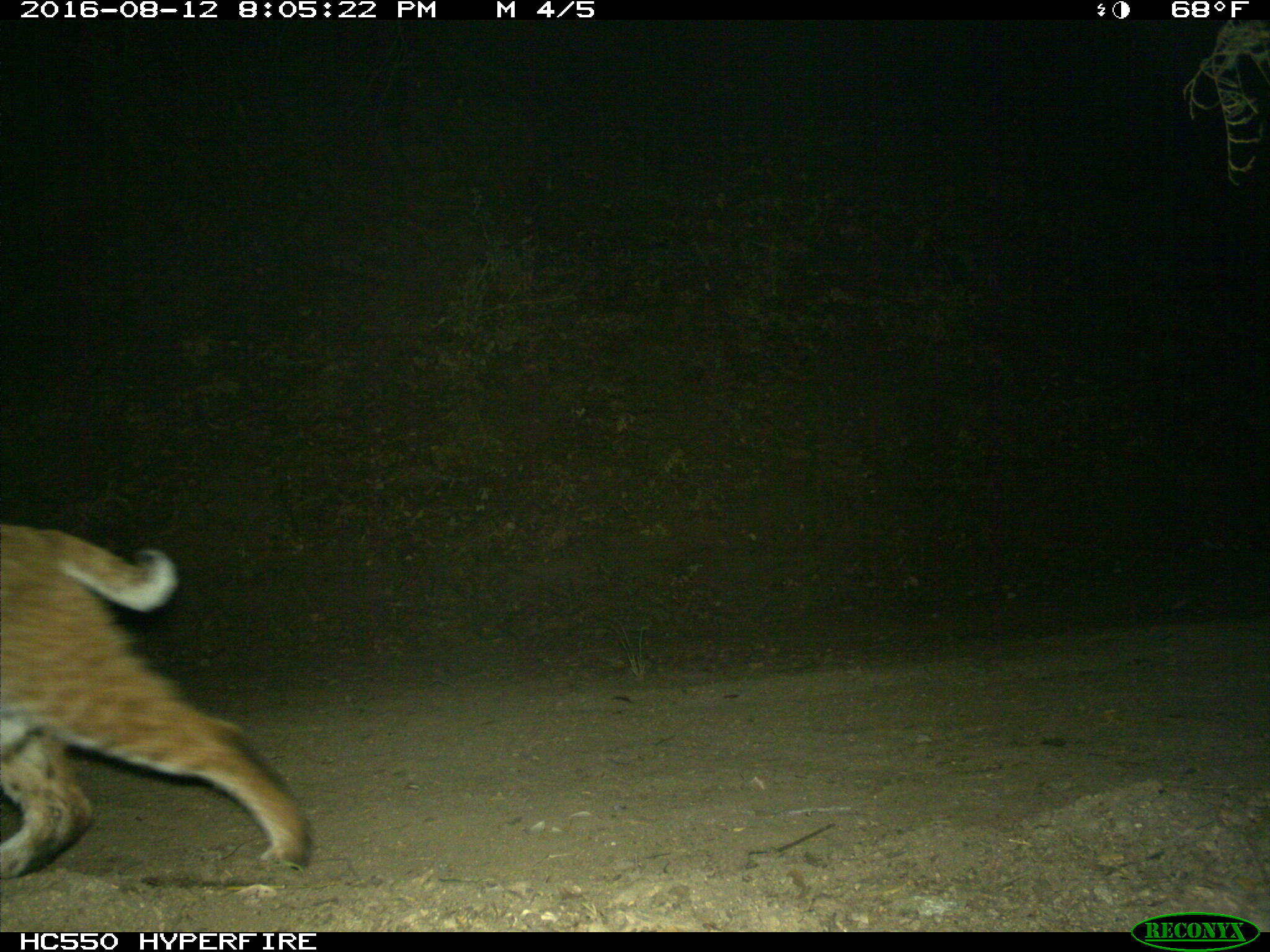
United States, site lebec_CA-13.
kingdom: Animalia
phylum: Chordata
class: Mammalia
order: Carnivora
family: Felidae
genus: Lynx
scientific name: Lynx rufus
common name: bobcat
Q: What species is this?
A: Lynx rufus (bobcat).